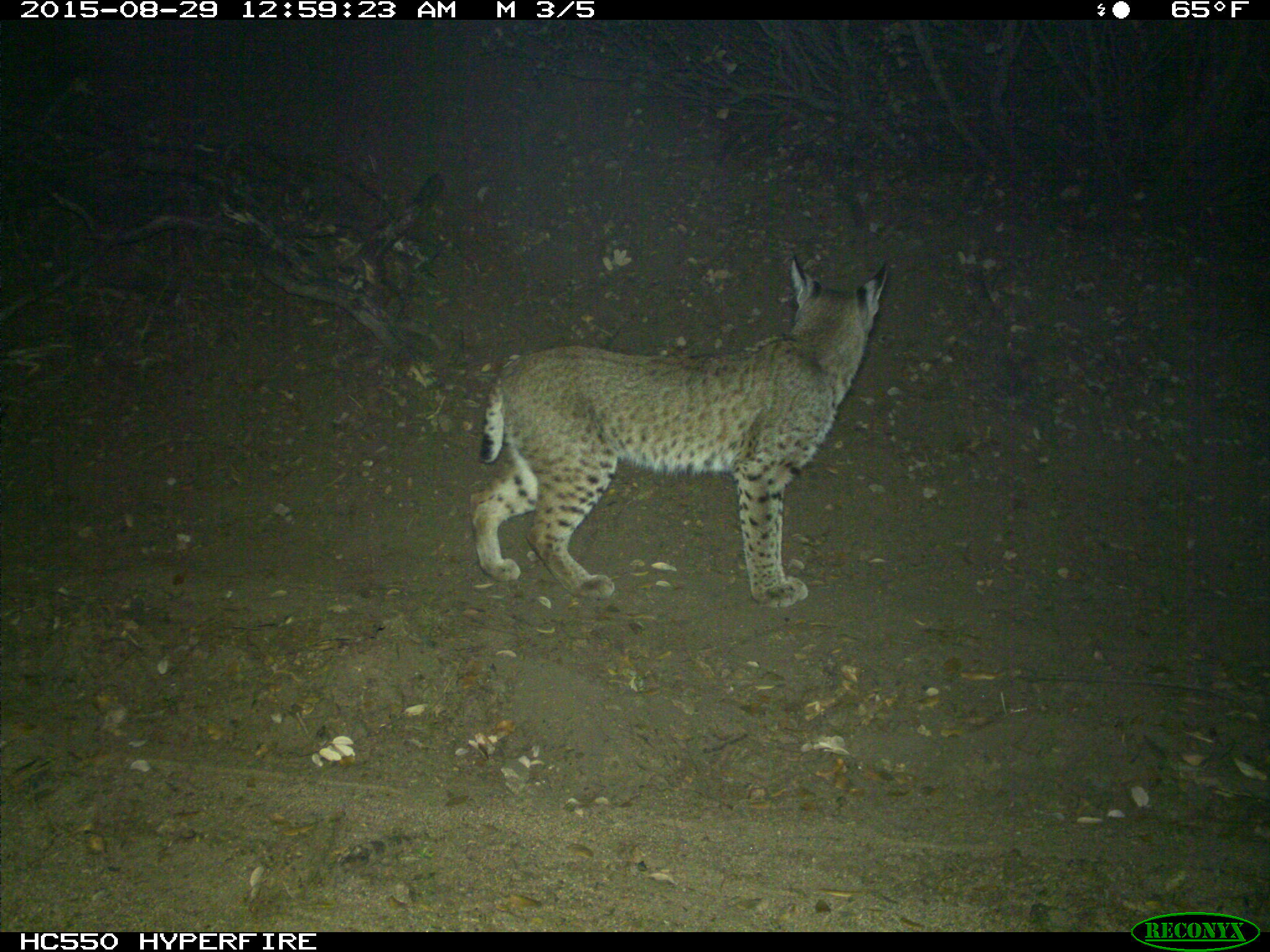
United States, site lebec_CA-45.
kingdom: Animalia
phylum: Chordata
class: Mammalia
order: Carnivora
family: Felidae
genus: Lynx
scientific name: Lynx rufus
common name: bobcat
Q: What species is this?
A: Lynx rufus (bobcat).